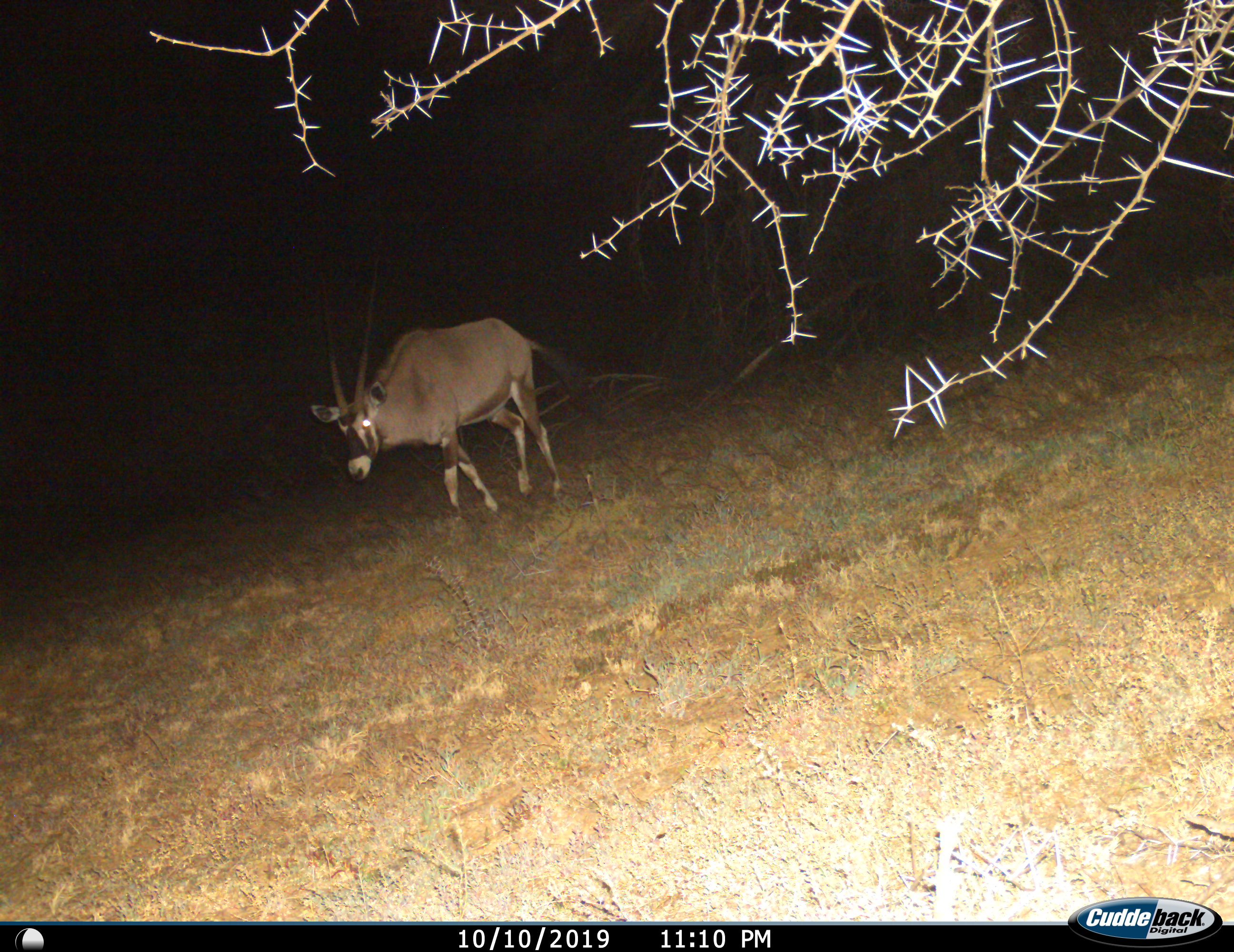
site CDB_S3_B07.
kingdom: Animalia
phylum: Chordata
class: Mammalia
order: Artiodactyla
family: Bovidae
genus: Oryx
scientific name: Oryx gazella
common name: gemsbok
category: oryx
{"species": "oryx (gemsbok) (Oryx gazella)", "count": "1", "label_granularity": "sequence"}